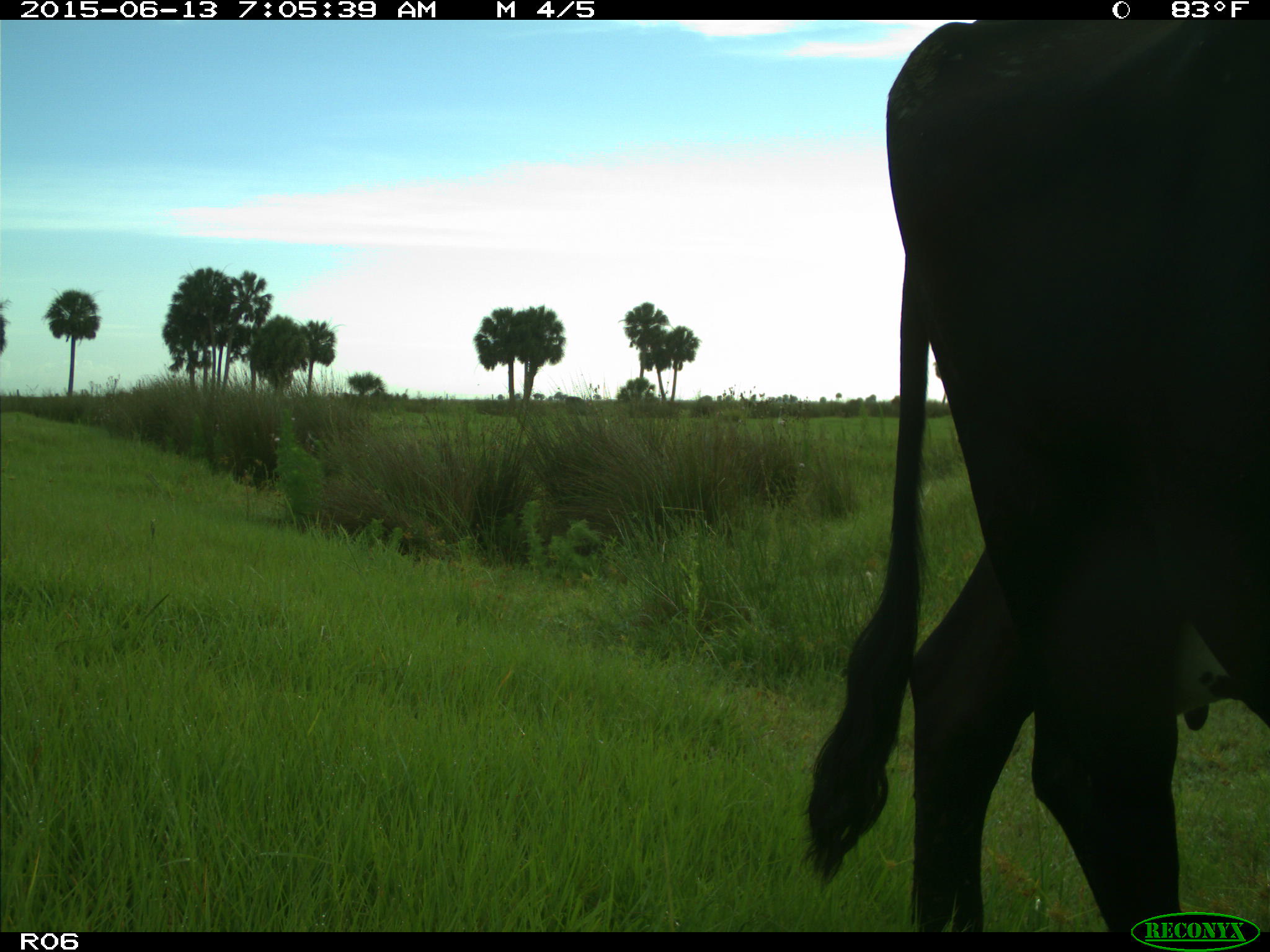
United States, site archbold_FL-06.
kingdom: Animalia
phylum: Chordata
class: Mammalia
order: Artiodactyla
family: Bovidae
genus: Bos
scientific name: Bos taurus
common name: domestic cow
Bos taurus (domestic cow).